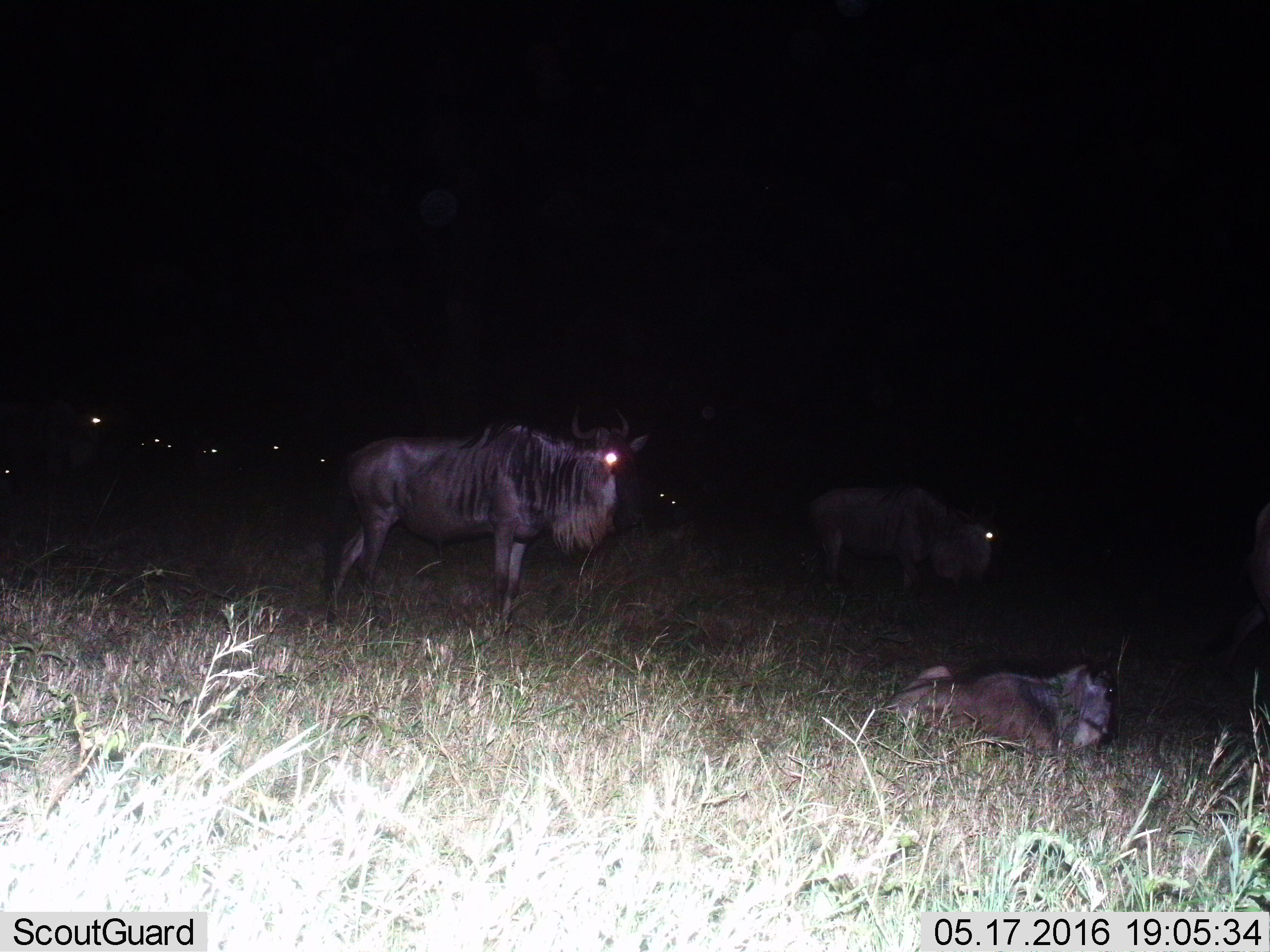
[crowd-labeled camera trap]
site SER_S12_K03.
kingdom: Animalia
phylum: Chordata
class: Mammalia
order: Artiodactyla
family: Bovidae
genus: Connochaetes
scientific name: Connochaetes taurinus taurinus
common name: blue wildebeest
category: wildebeestblue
Wildebeestblue (blue wildebeest) (Connochaetes taurinus taurinus), count 11-50. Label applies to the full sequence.